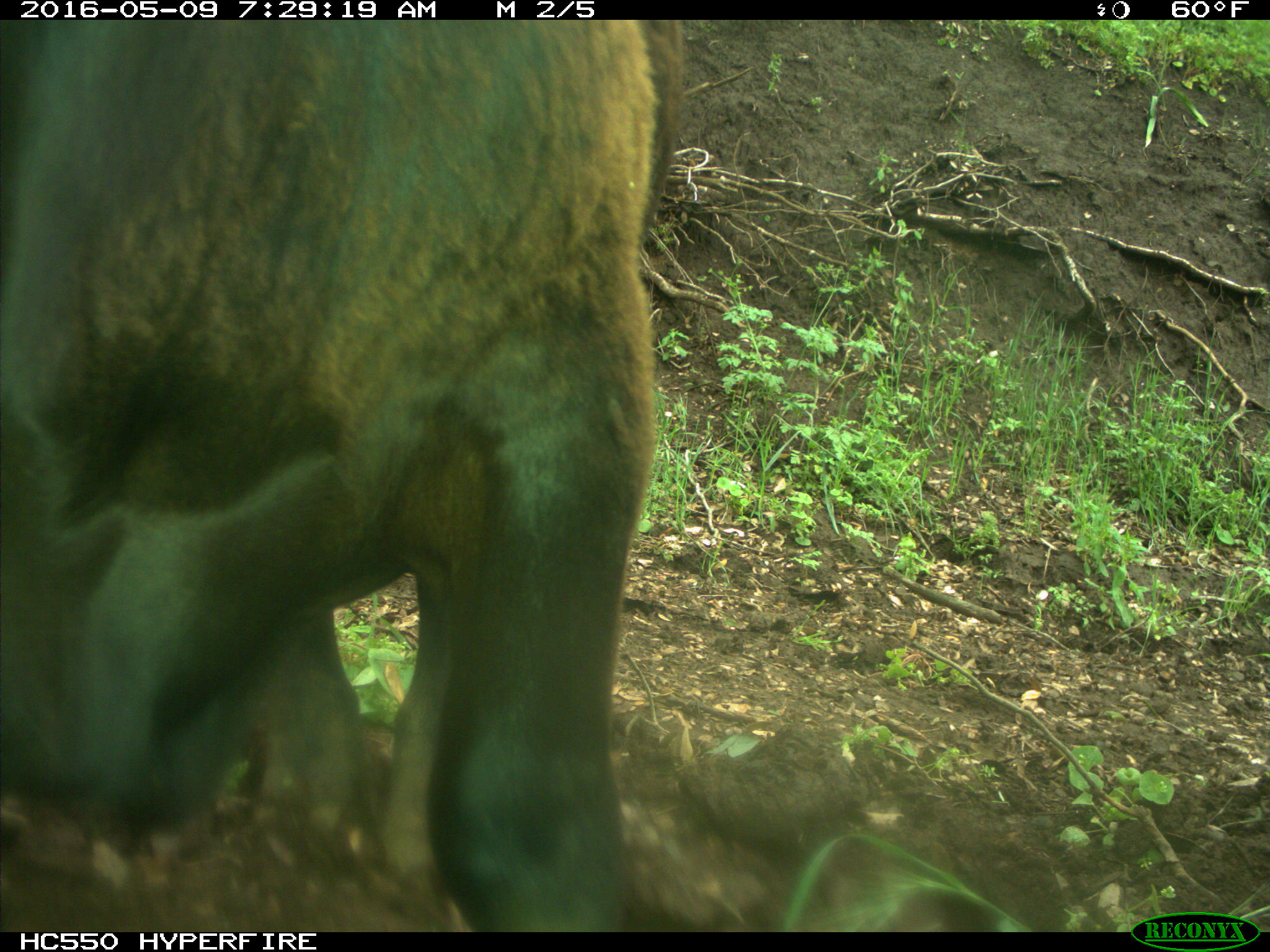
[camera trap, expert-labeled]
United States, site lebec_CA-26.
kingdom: Animalia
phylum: Chordata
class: Mammalia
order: Artiodactyla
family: Bovidae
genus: Bos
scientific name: Bos taurus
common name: domestic cow